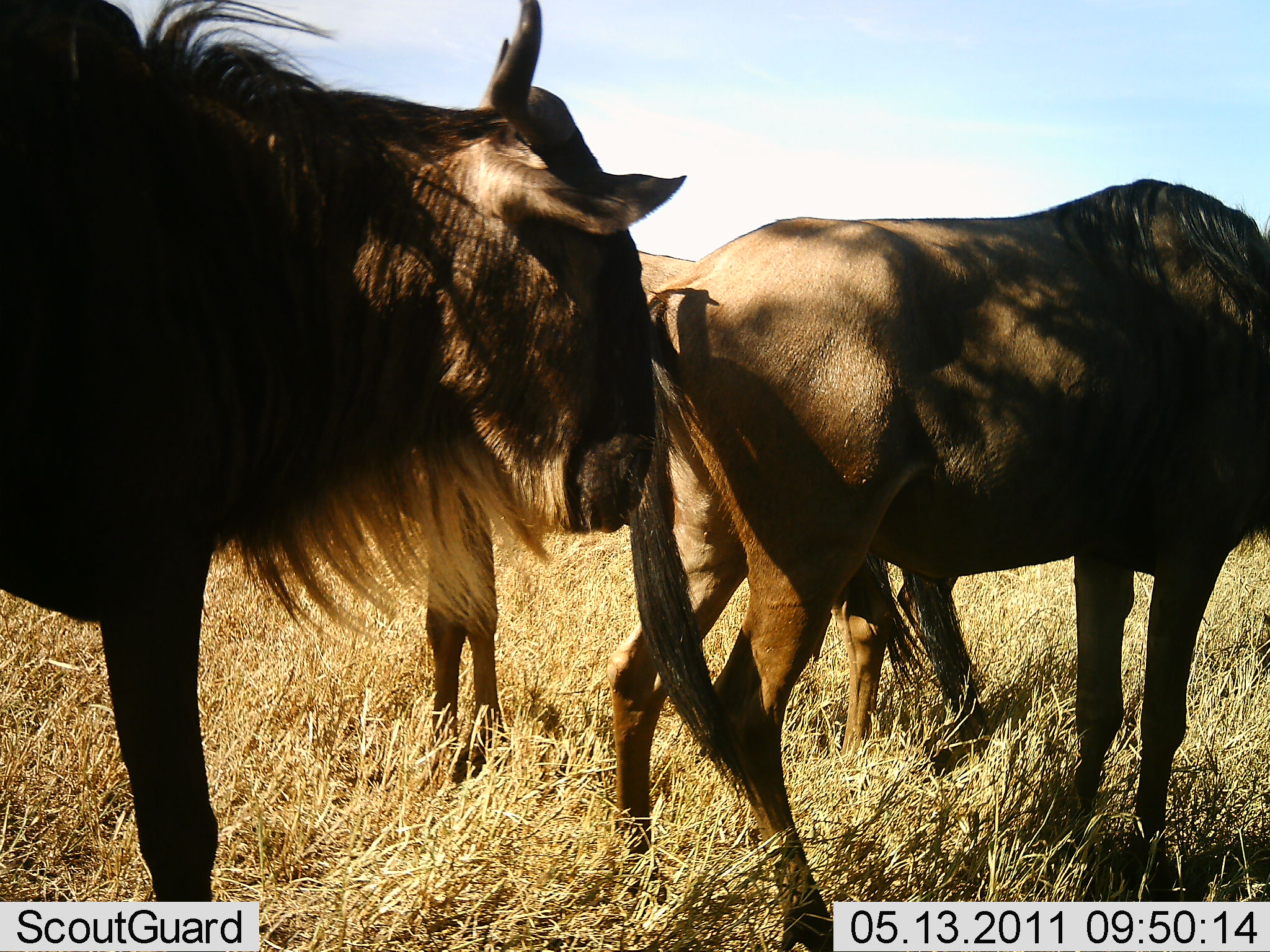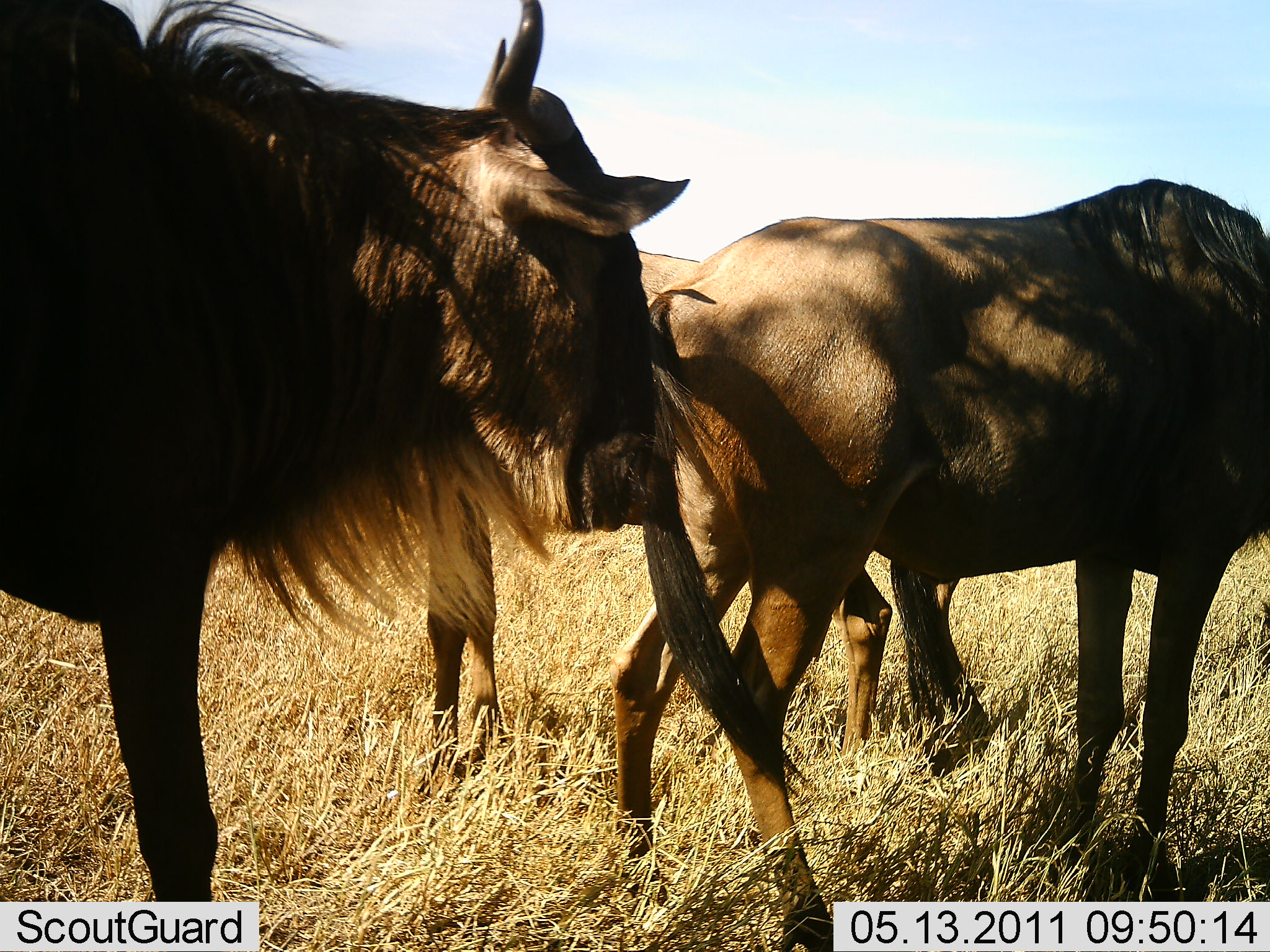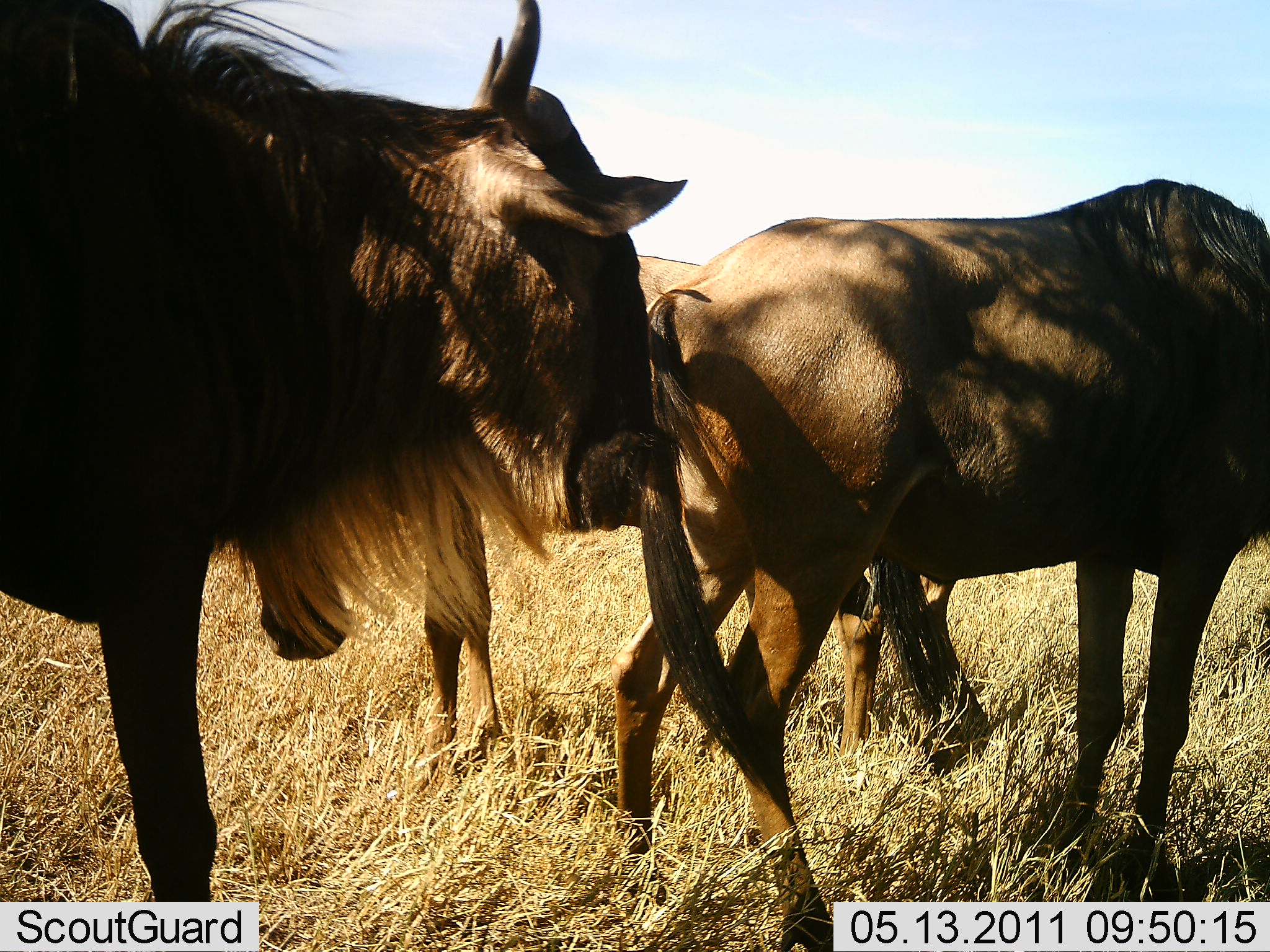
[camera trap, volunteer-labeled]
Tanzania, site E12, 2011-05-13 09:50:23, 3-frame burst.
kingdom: Animalia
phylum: Chordata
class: Mammalia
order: Artiodactyla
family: Bovidae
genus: Connochaetes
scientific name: Connochaetes taurinus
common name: blue wildebeest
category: wildebeest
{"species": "wildebeest (blue wildebeest) (Connochaetes taurinus)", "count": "3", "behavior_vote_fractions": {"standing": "83%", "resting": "8%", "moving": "0%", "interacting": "0%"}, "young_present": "0%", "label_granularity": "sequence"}